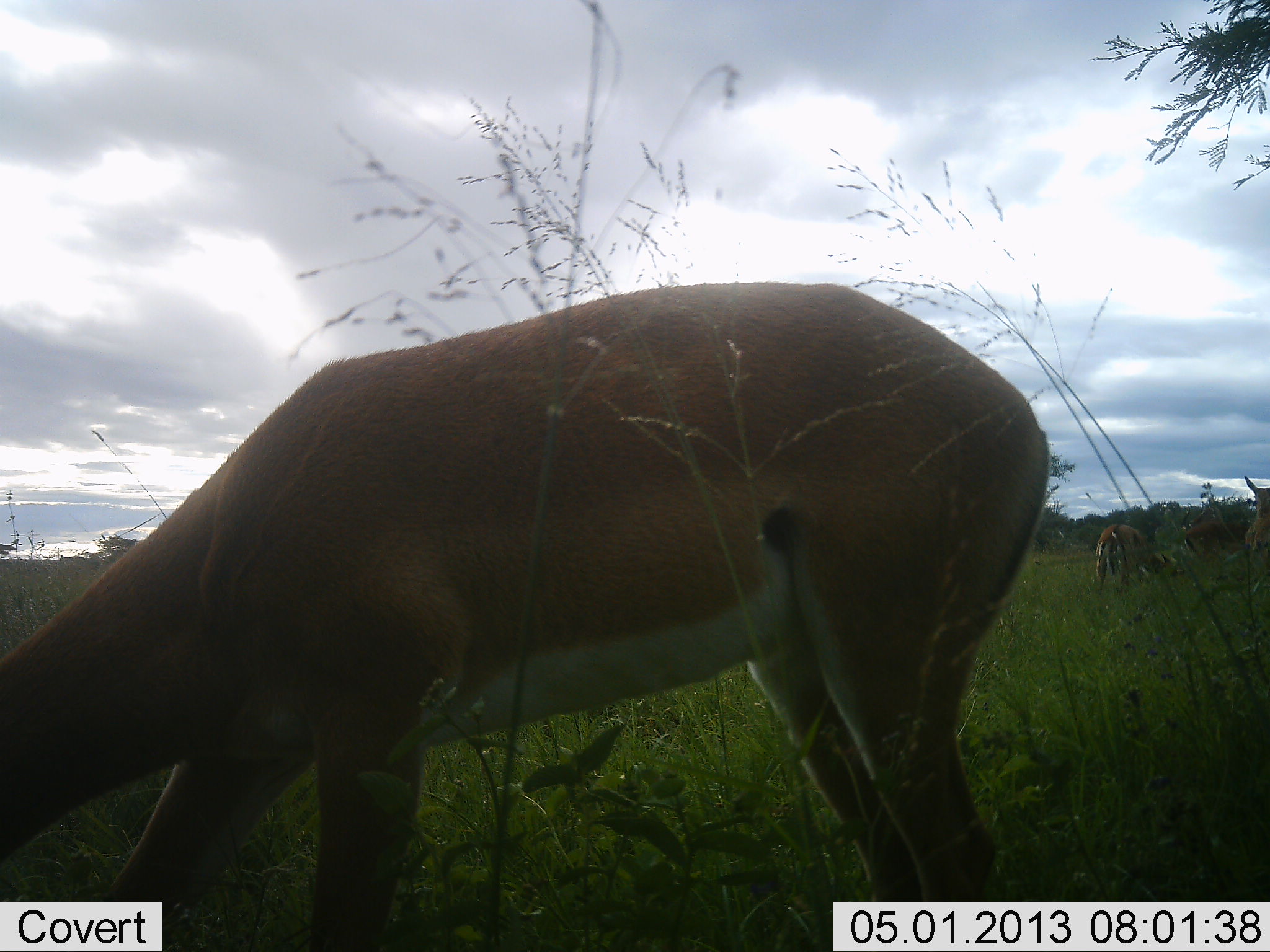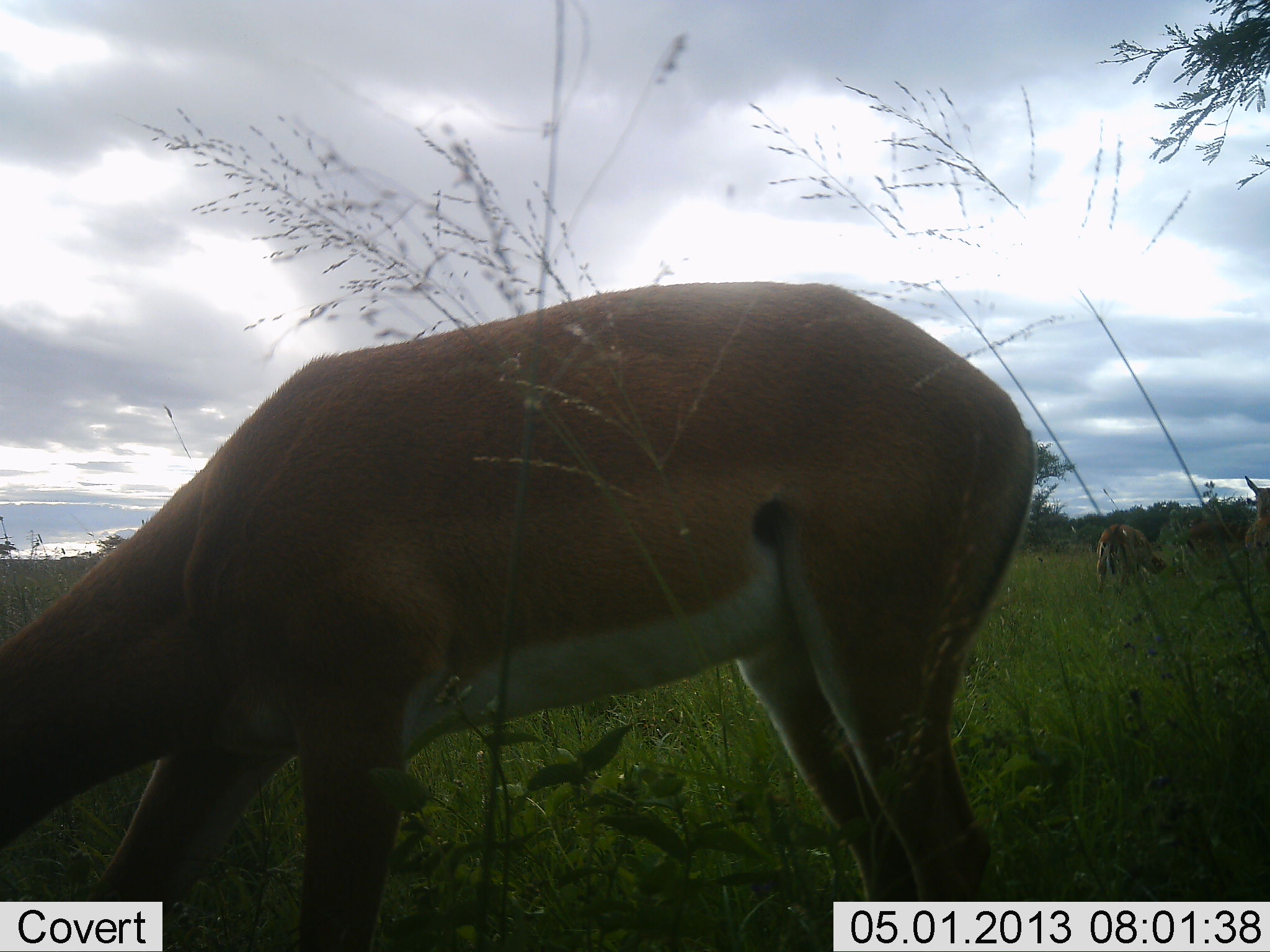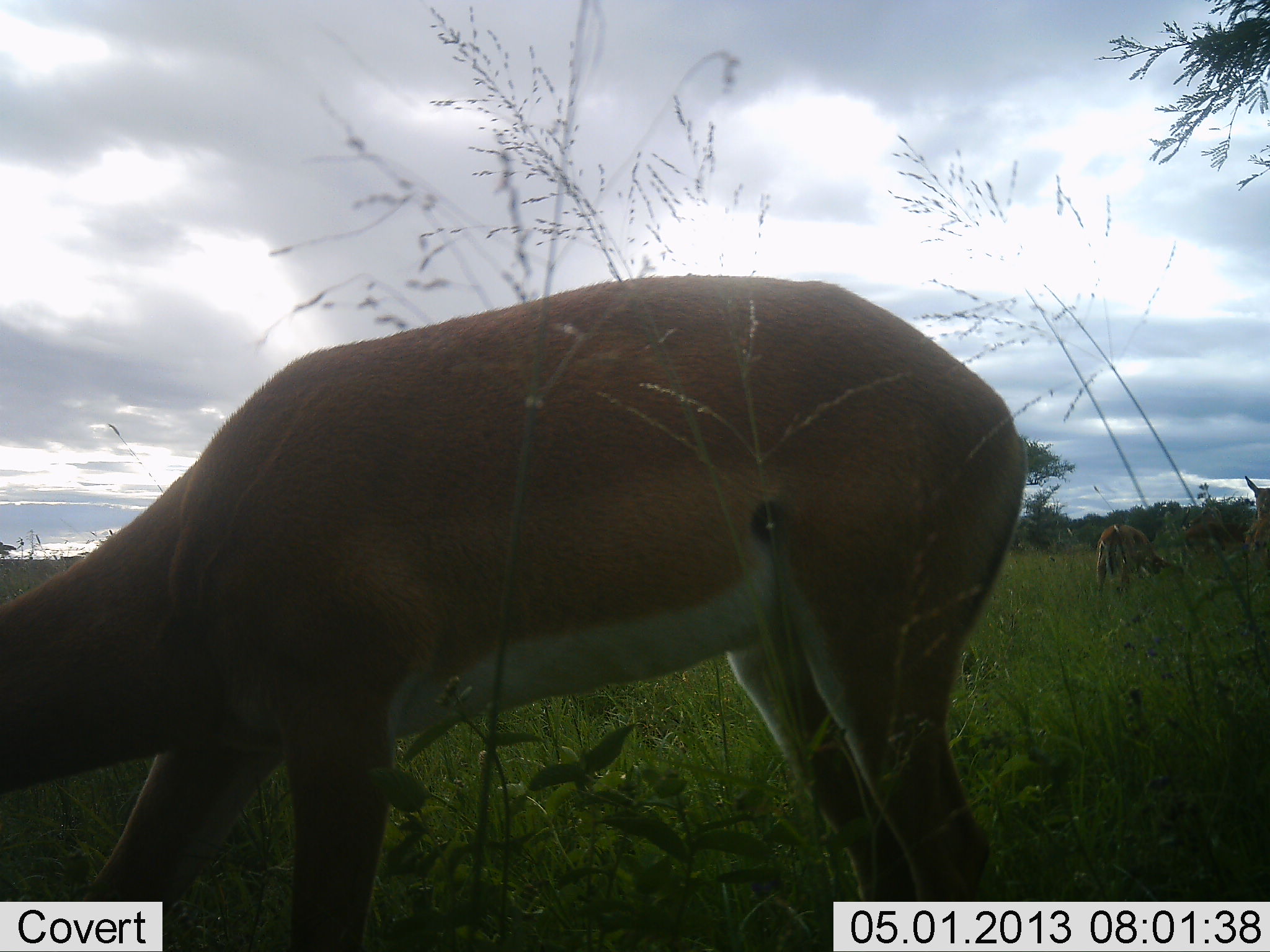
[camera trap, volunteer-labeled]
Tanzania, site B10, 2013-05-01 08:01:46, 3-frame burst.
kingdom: Animalia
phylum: Chordata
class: Mammalia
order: Artiodactyla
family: Bovidae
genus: Aepyceros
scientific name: Aepyceros melampus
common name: impala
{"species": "impala (Aepyceros melampus)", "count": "3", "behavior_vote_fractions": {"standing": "70%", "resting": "0%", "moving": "0%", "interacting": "0%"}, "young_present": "0%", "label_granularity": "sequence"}